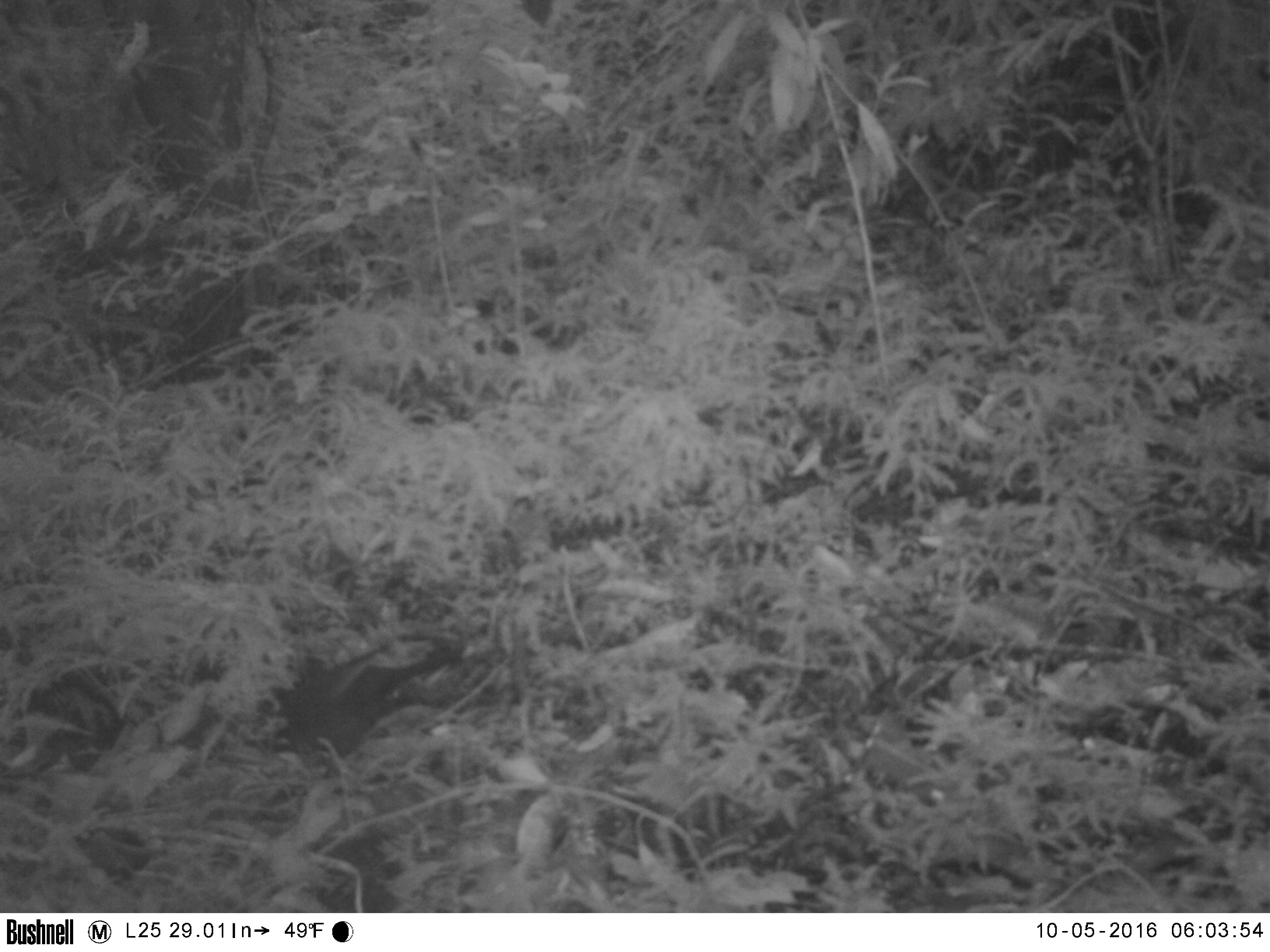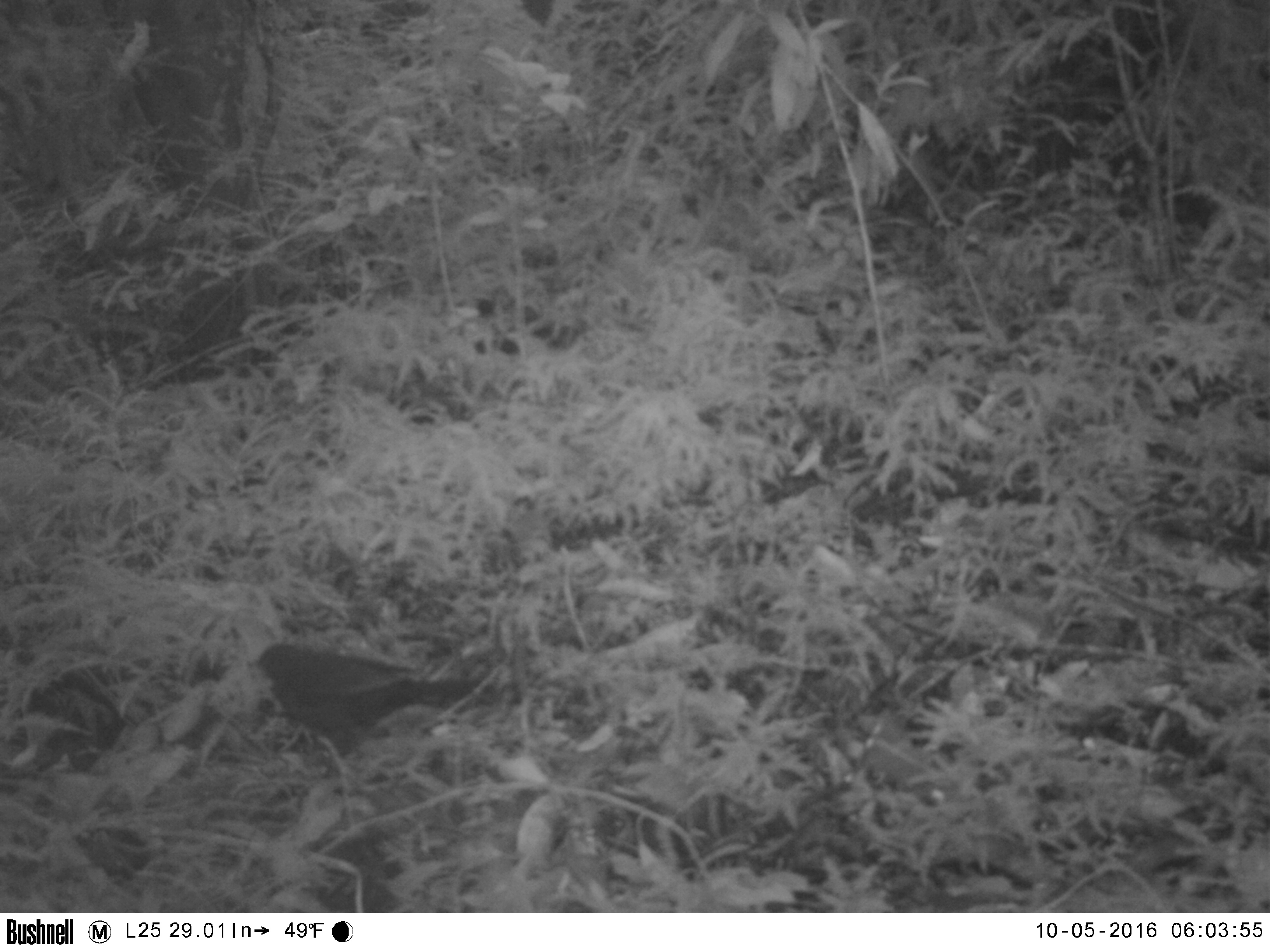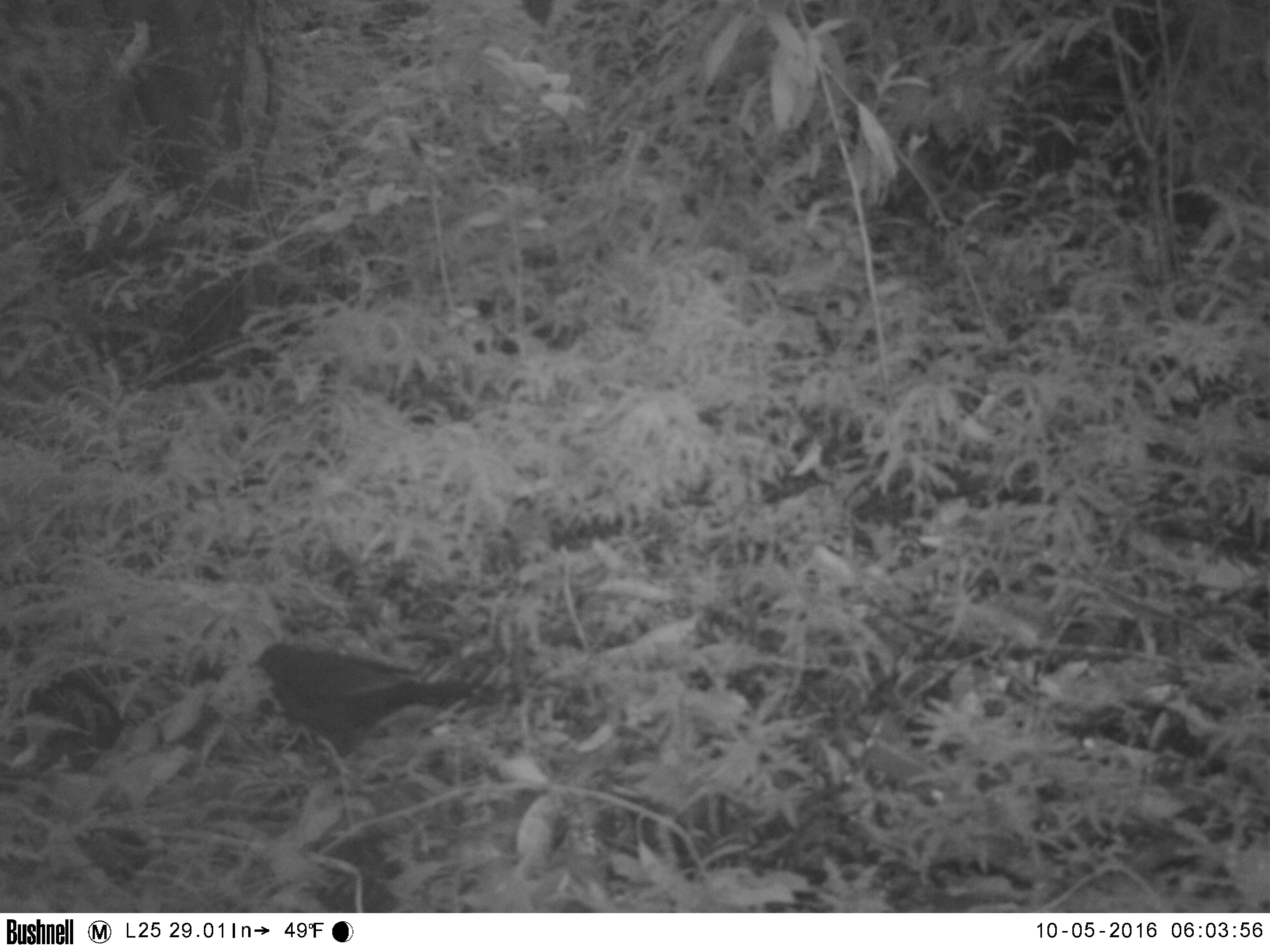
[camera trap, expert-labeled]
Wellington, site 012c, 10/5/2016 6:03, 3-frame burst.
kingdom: Animalia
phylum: Chordata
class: Aves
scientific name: Aves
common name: bird